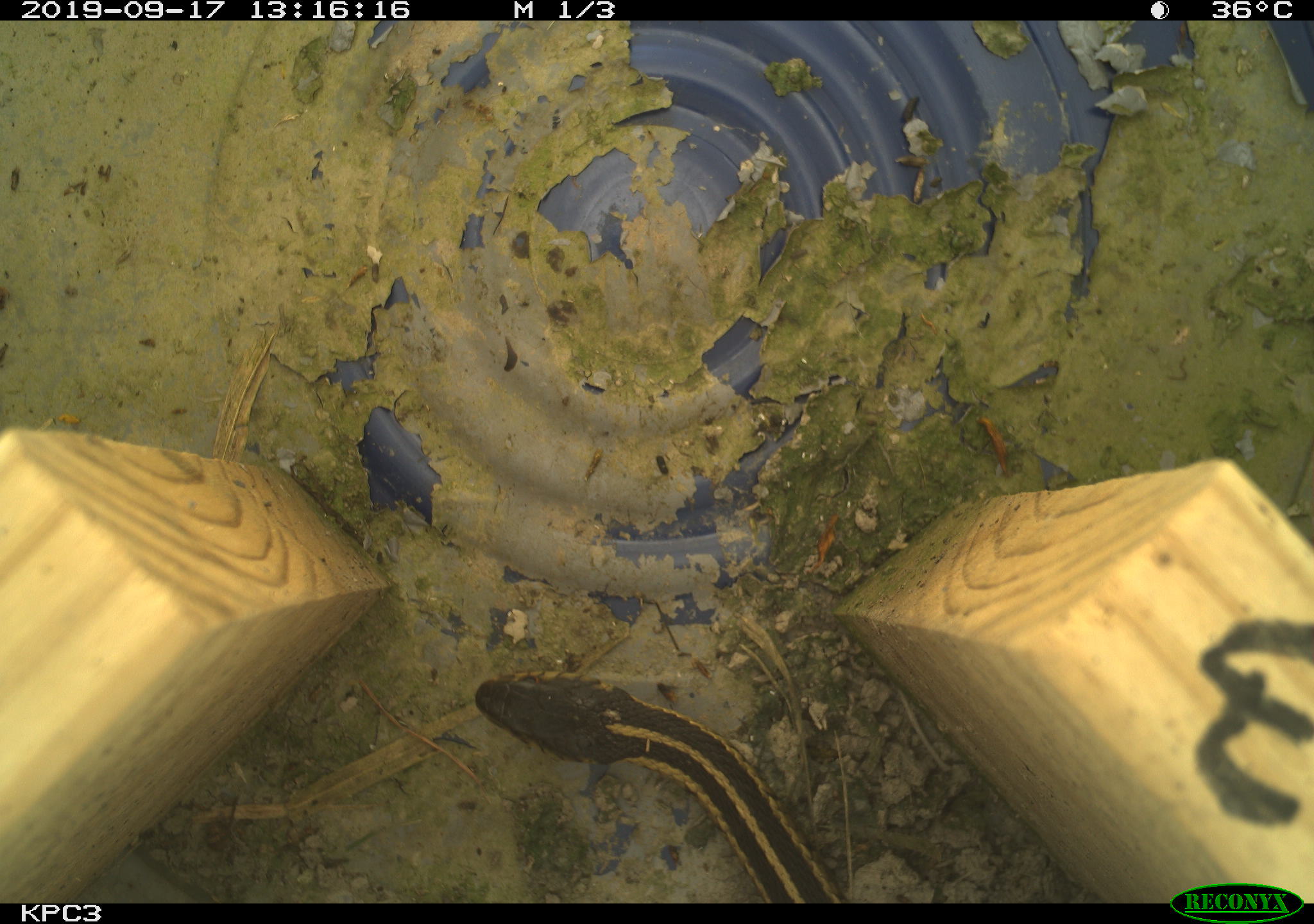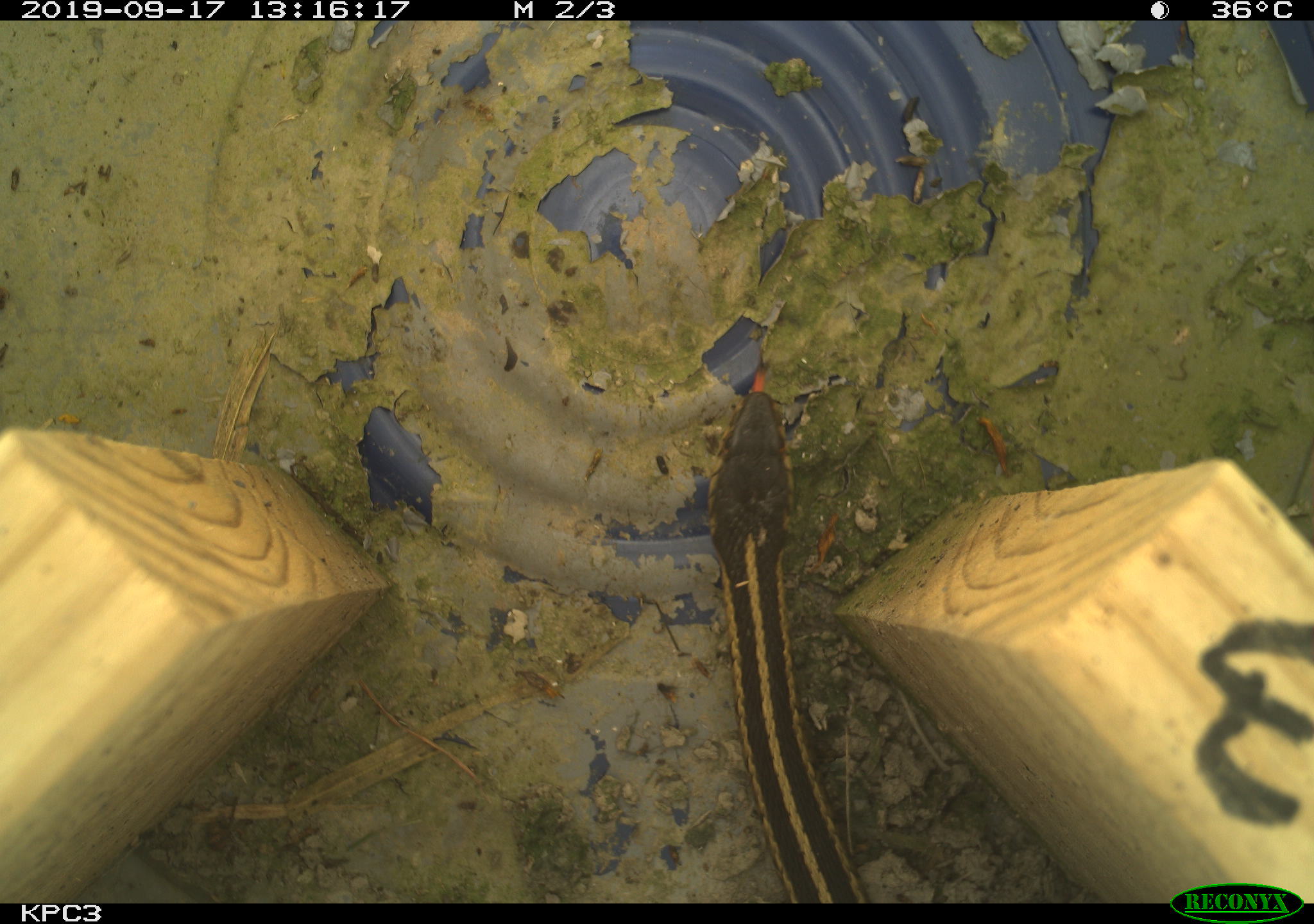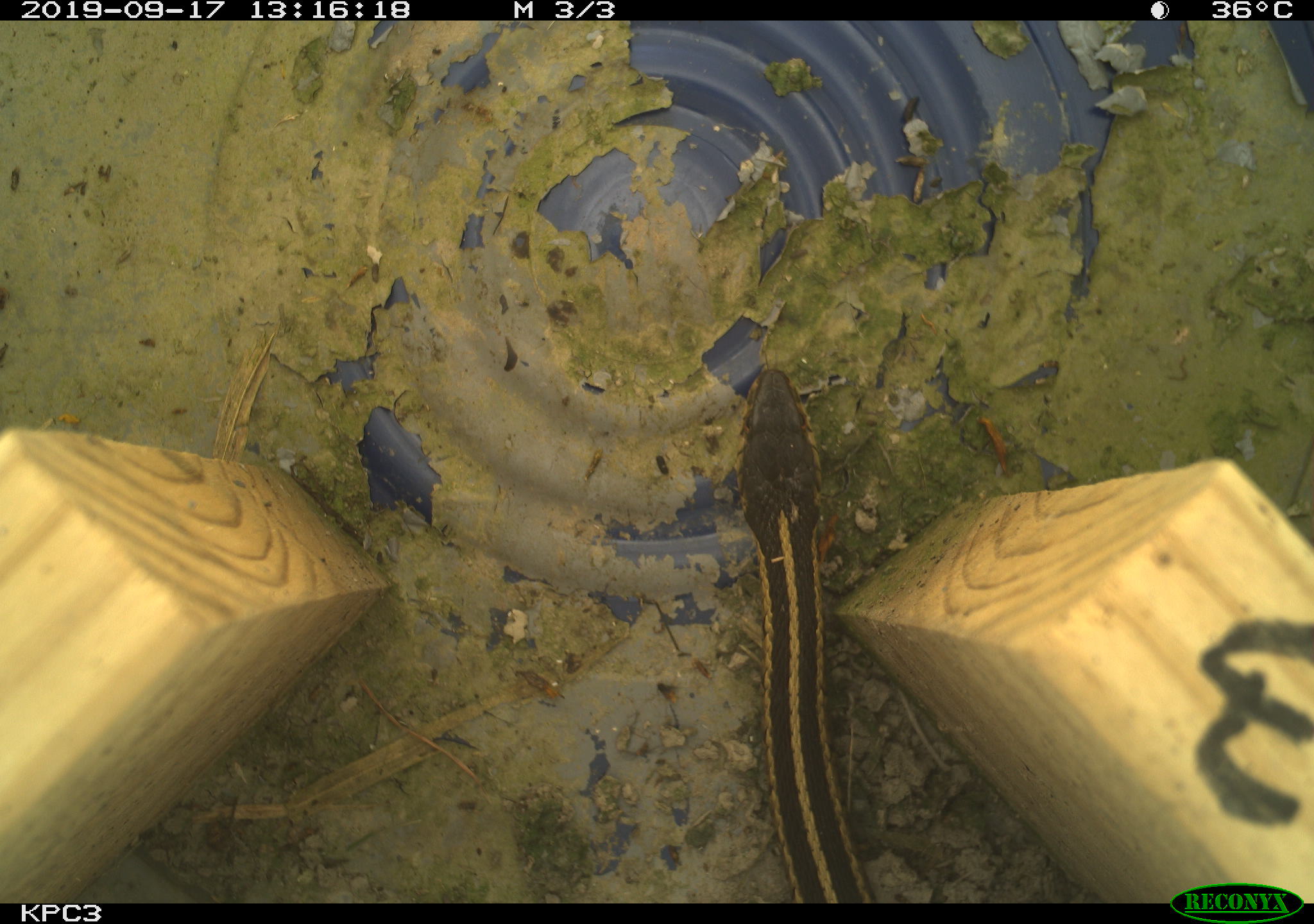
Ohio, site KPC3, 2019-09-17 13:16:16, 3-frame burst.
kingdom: Animalia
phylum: Chordata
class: Reptilia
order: Squamata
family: Colubridae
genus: Thamnophis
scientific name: Thamnophis sirtalis sirtalis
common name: eastern gartersnake